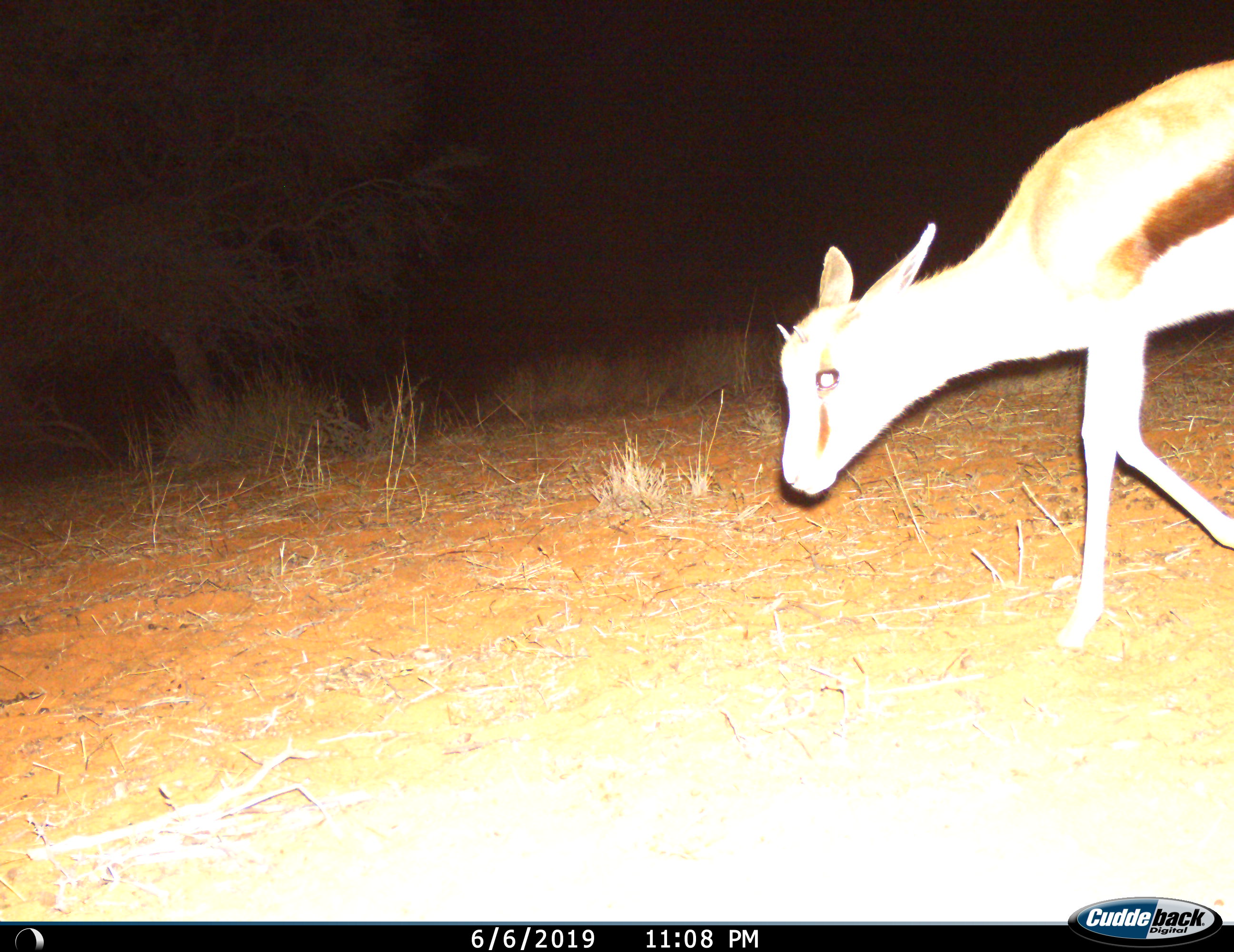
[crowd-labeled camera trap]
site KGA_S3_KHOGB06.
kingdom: Animalia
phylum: Chordata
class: Mammalia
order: Artiodactyla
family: Bovidae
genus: Antidorcas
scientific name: Antidorcas marsupialis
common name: springbok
Springbok (Antidorcas marsupialis), count 1. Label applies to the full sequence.